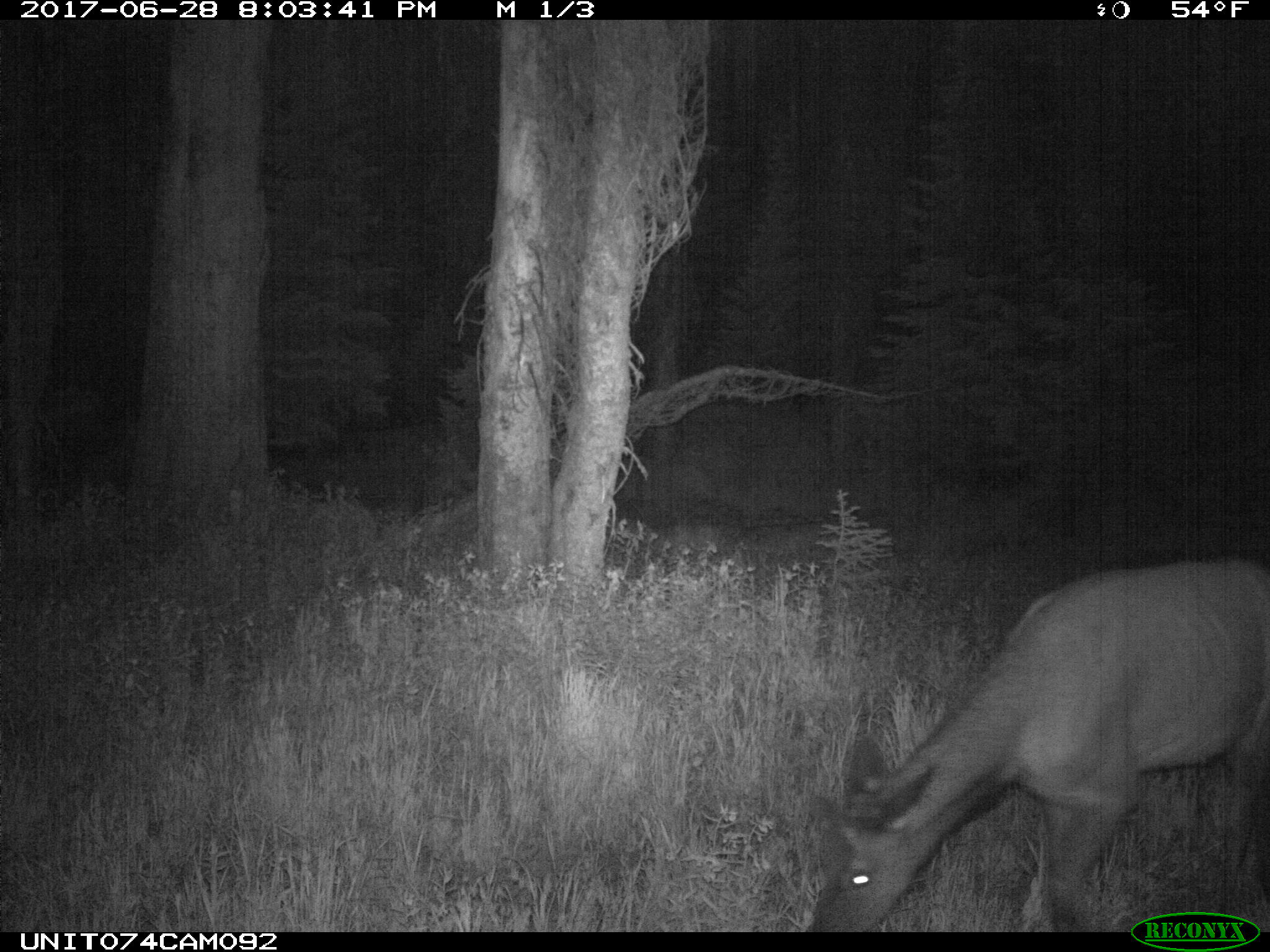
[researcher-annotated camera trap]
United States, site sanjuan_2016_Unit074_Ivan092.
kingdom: Animalia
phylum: Chordata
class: Mammalia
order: Artiodactyla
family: Cervidae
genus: Cervus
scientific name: Cervus elaphus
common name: red deer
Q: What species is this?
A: Cervus elaphus (red deer).